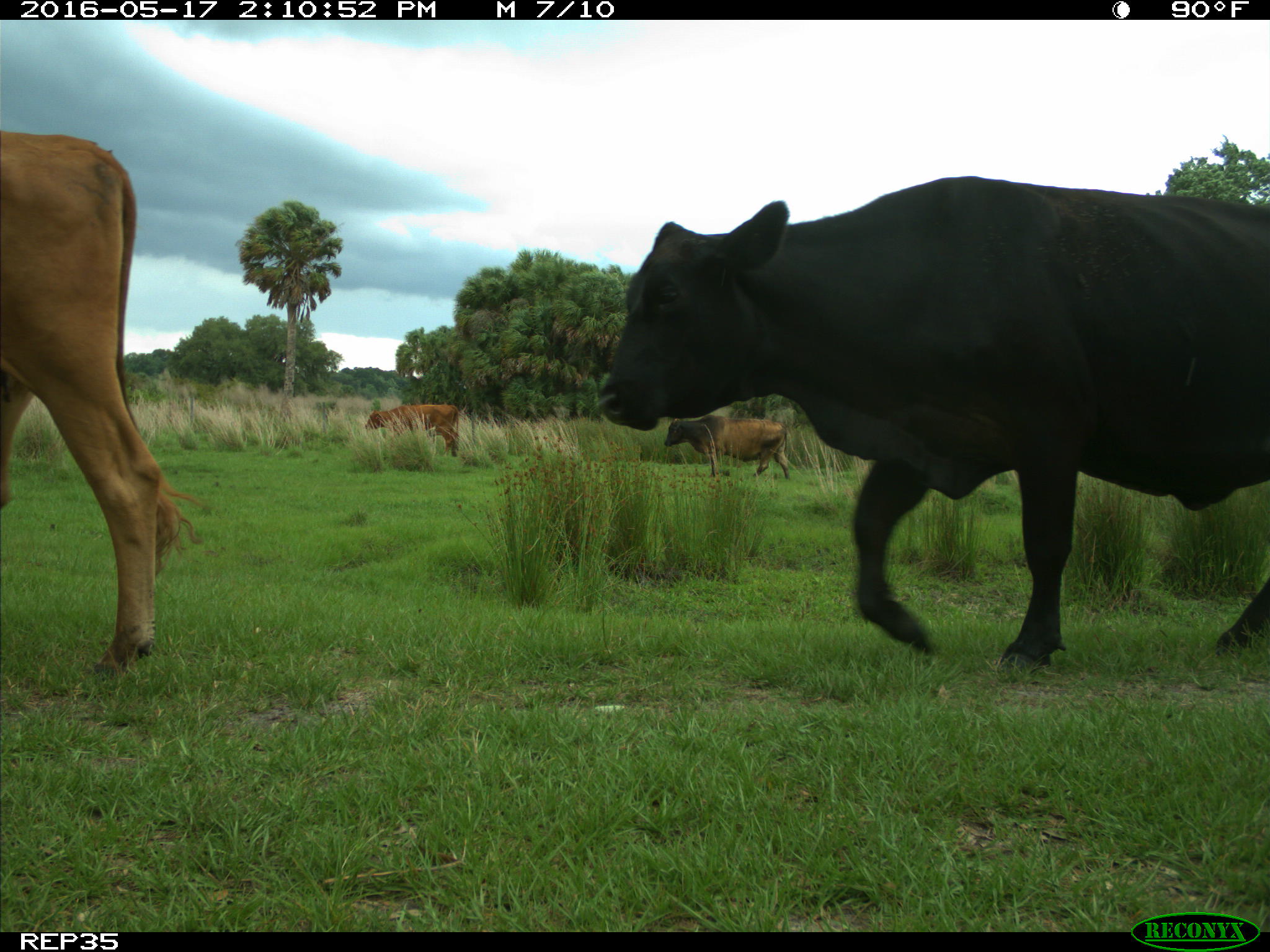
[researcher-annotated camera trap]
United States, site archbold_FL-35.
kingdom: Animalia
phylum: Chordata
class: Mammalia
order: Artiodactyla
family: Bovidae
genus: Bos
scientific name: Bos taurus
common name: domestic cow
Bos taurus (domestic cow).